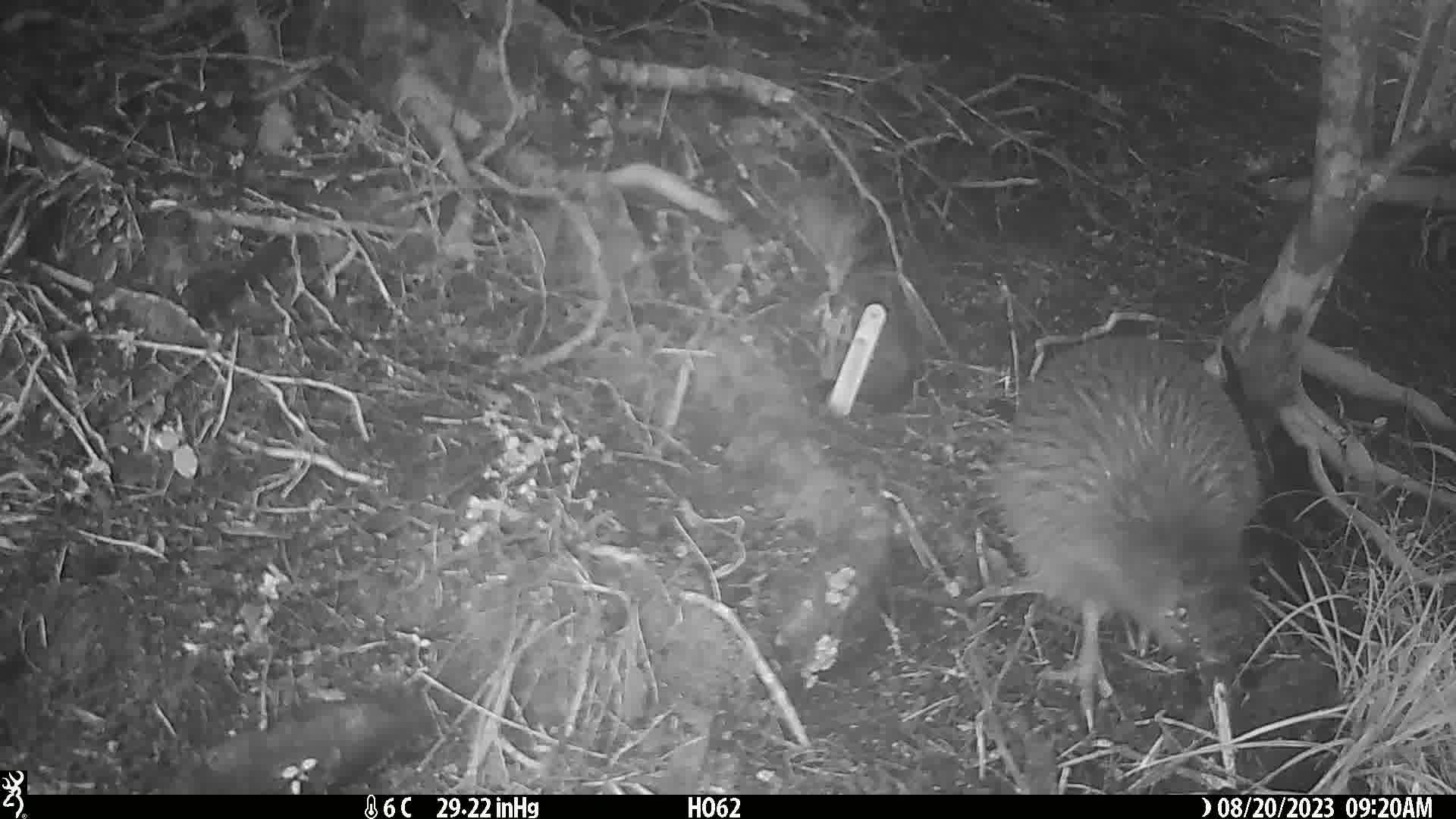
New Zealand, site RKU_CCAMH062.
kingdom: Animalia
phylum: Chordata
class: Aves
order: Apterygiformes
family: Apterygidae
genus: Apteryx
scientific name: Apteryx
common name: kiwi